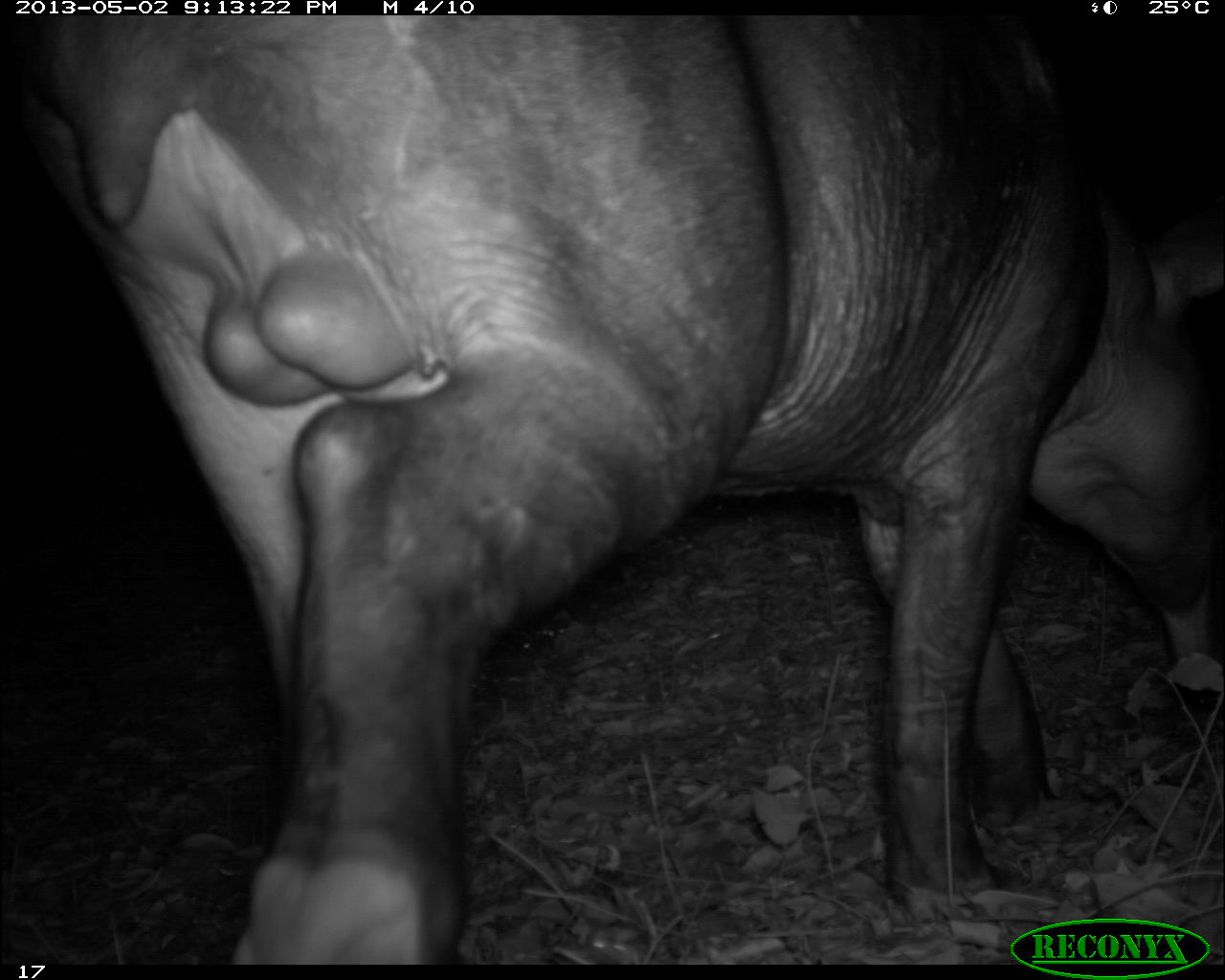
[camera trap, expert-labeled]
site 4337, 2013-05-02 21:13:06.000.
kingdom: Animalia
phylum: Chordata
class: Mammalia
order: Perissodactyla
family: Tapiridae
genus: Tapirus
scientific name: Tapirus bairdii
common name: baird's tapir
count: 1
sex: male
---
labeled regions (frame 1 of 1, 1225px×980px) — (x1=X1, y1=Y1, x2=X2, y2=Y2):
tapirus bairdii: (x1=0, y1=13, x2=1220, y2=964)